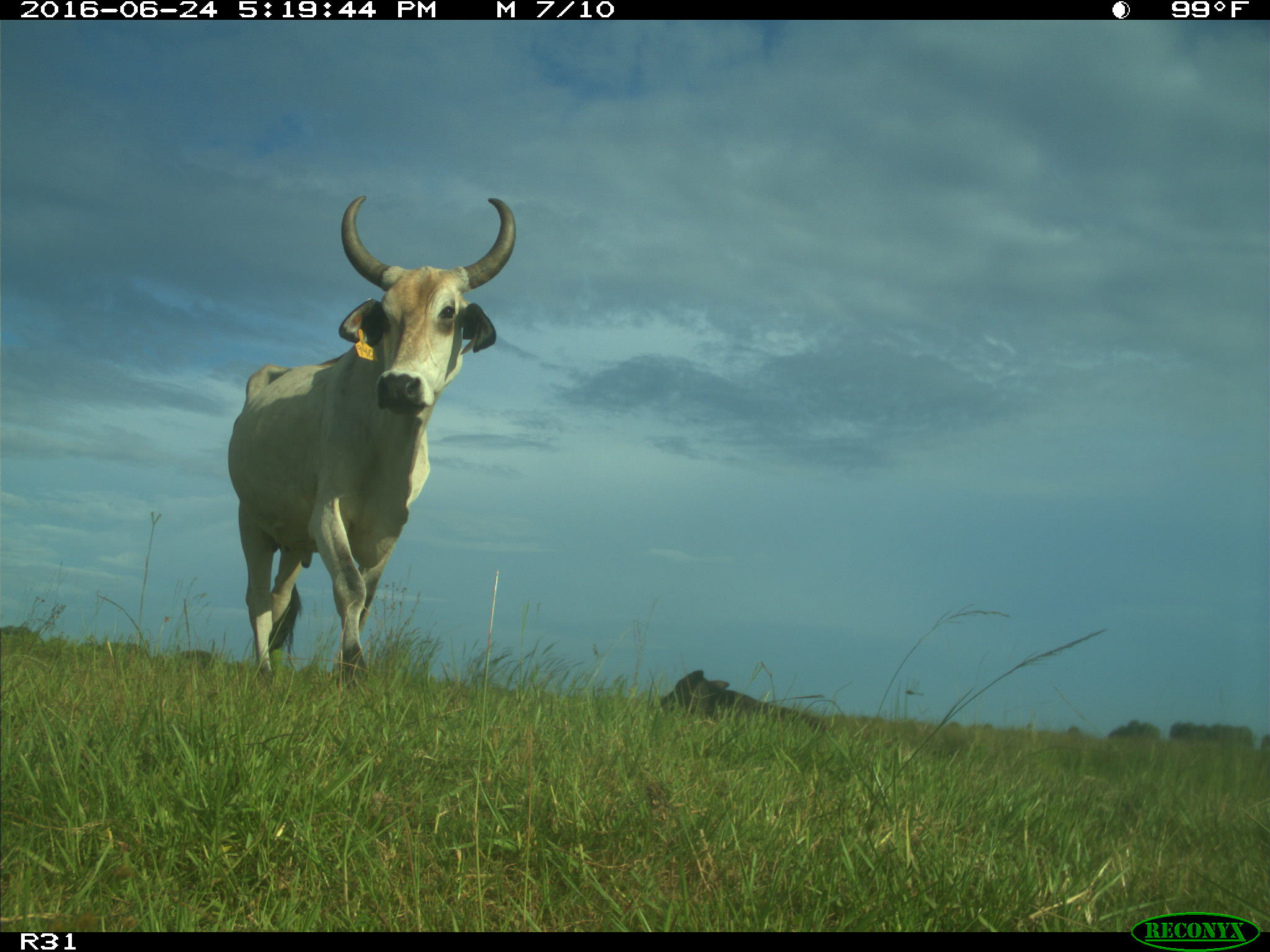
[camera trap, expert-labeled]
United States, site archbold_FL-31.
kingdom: Animalia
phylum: Chordata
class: Mammalia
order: Artiodactyla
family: Bovidae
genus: Bos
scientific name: Bos taurus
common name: domestic cow